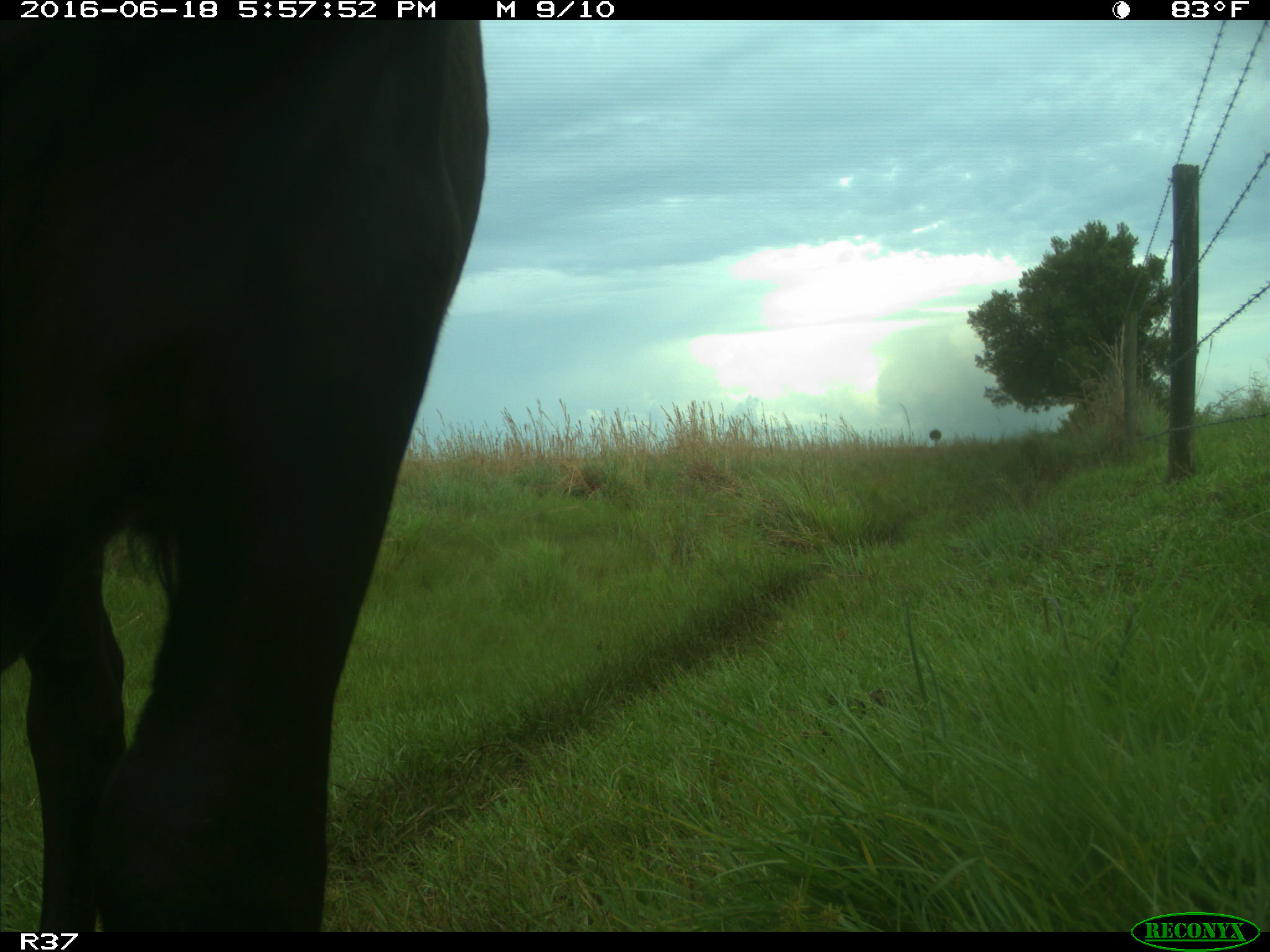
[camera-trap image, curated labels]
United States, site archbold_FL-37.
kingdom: Animalia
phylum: Chordata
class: Mammalia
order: Artiodactyla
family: Bovidae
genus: Bos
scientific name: Bos taurus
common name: domestic cow